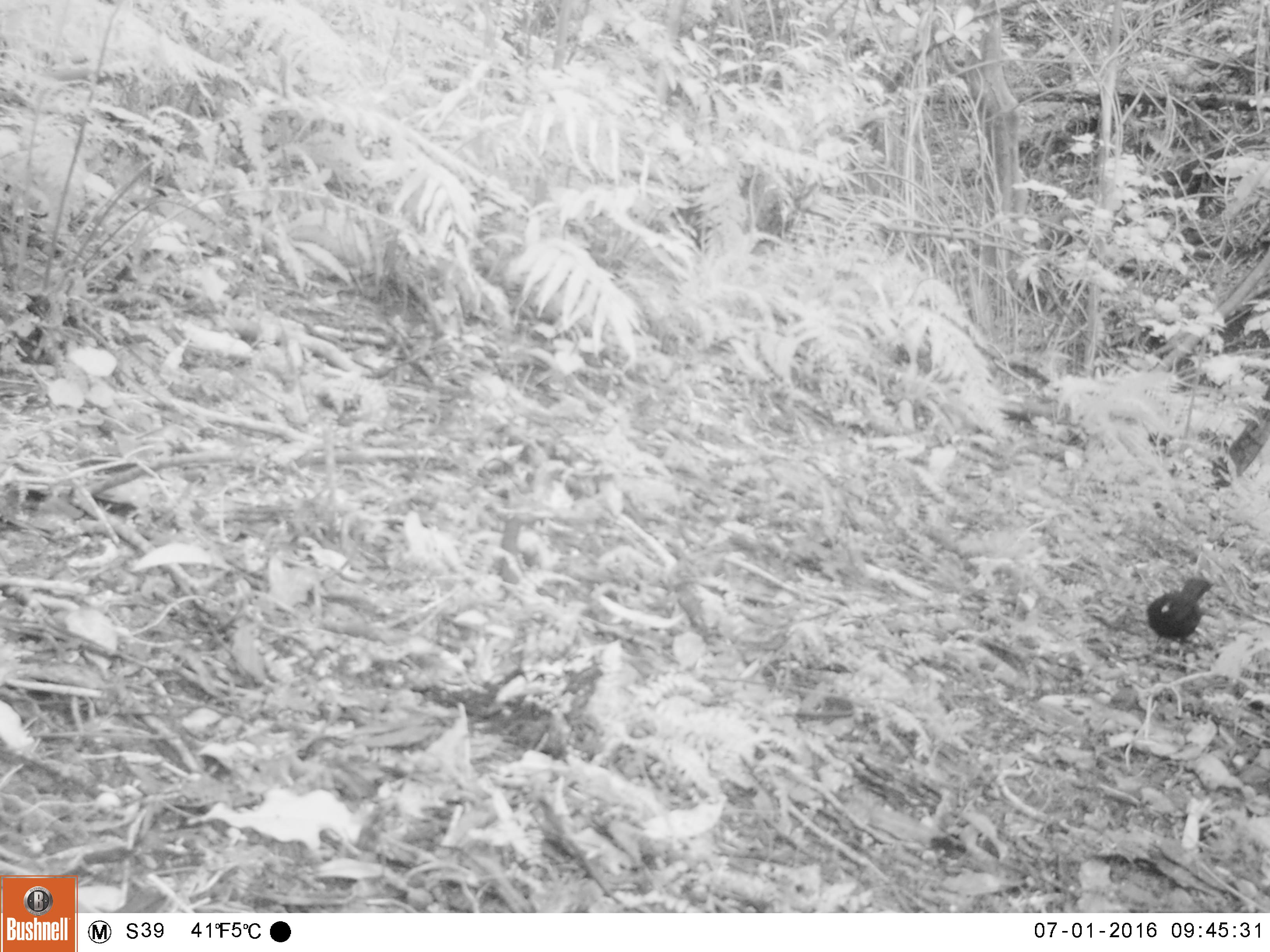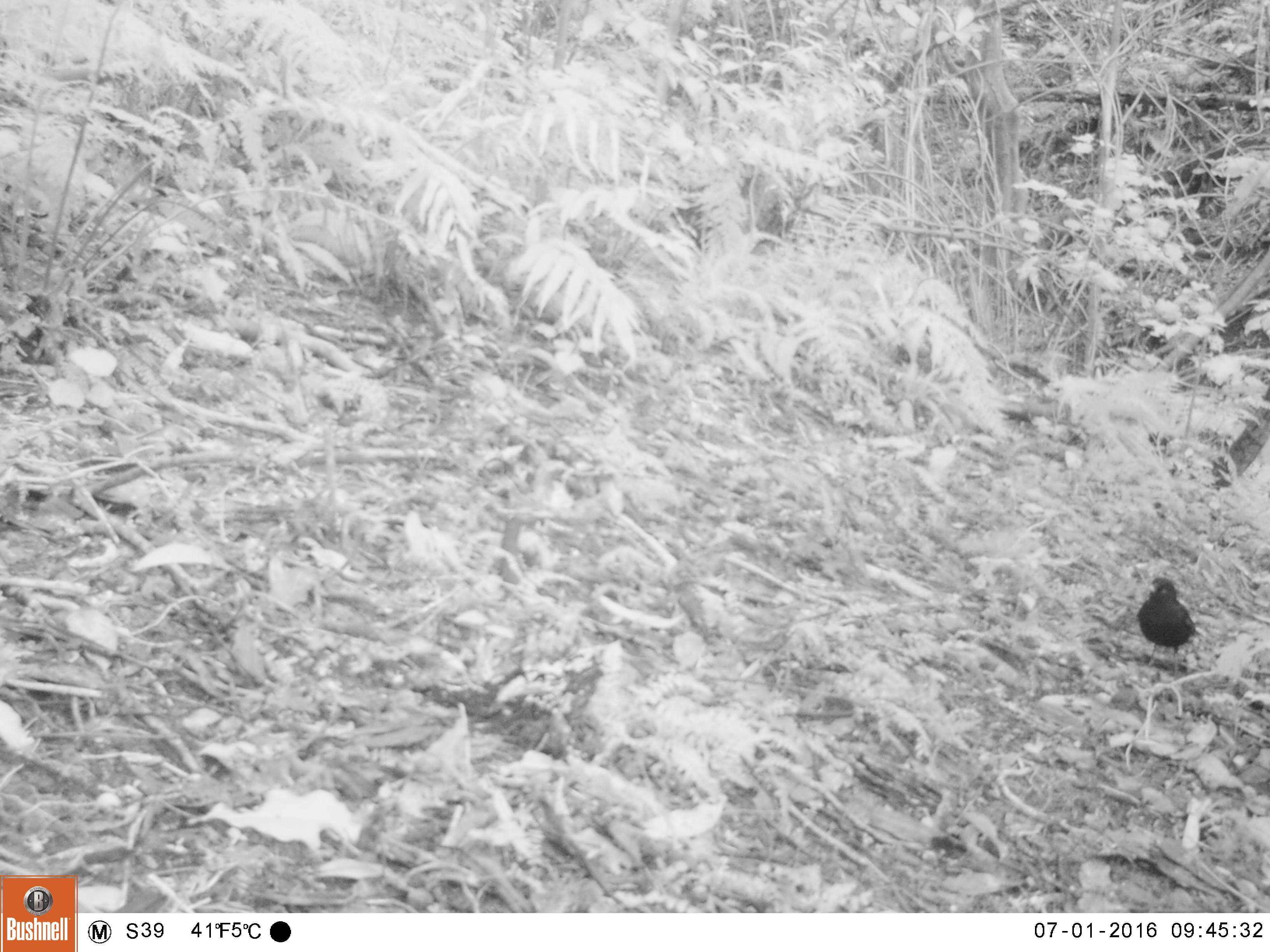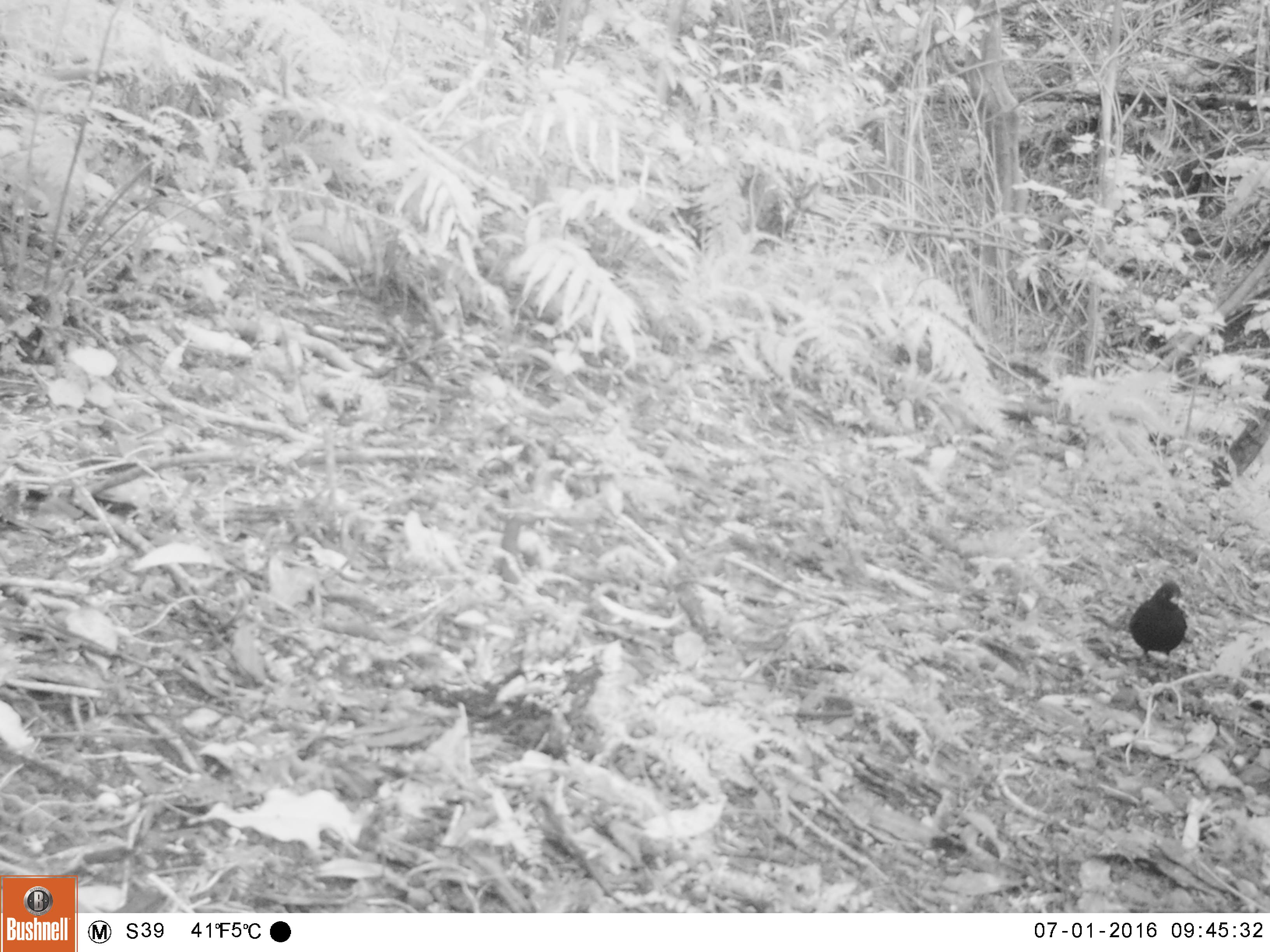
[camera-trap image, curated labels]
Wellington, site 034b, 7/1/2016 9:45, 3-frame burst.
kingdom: Animalia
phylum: Chordata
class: Aves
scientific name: Aves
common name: bird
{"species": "bird (Aves)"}